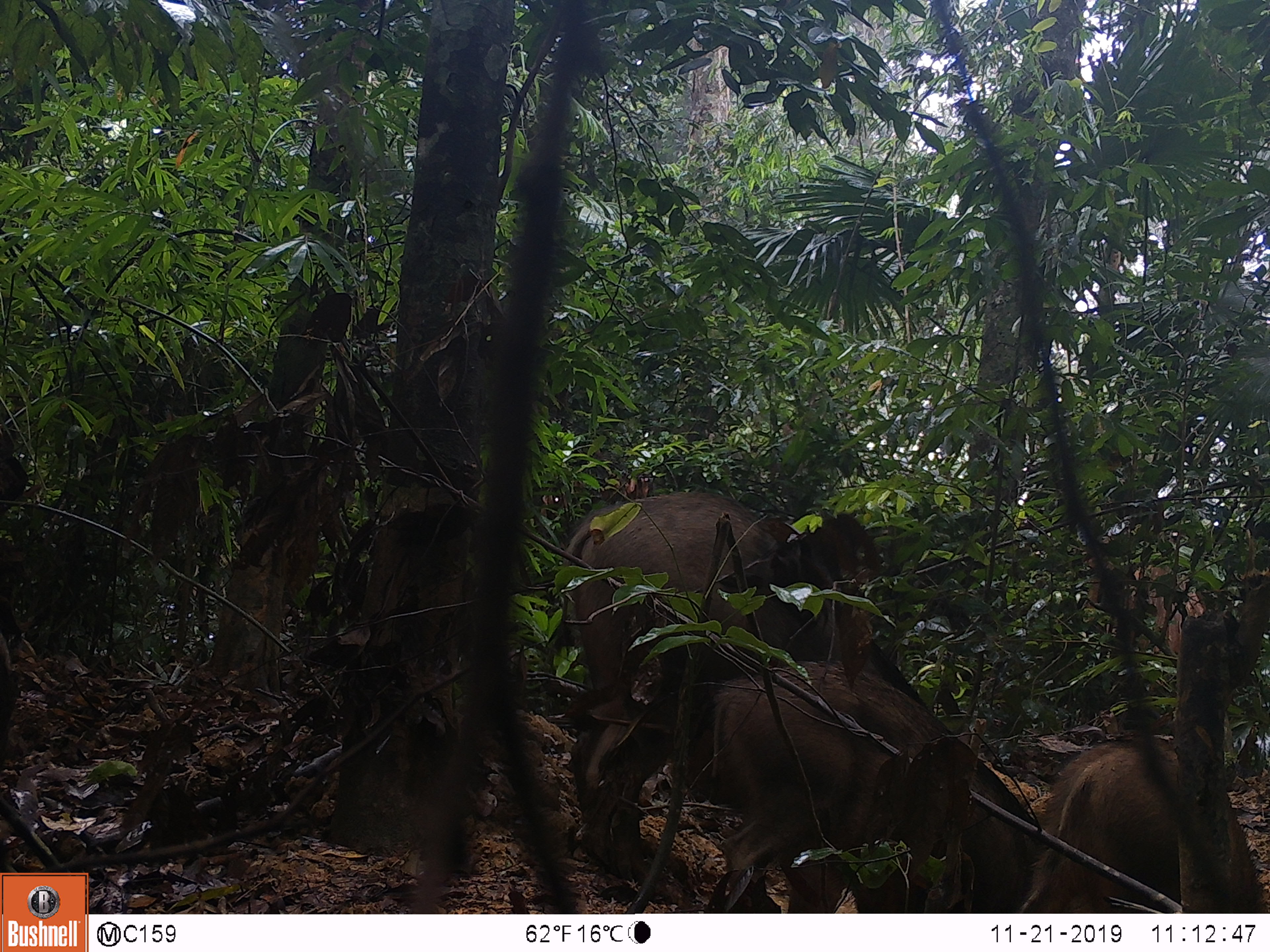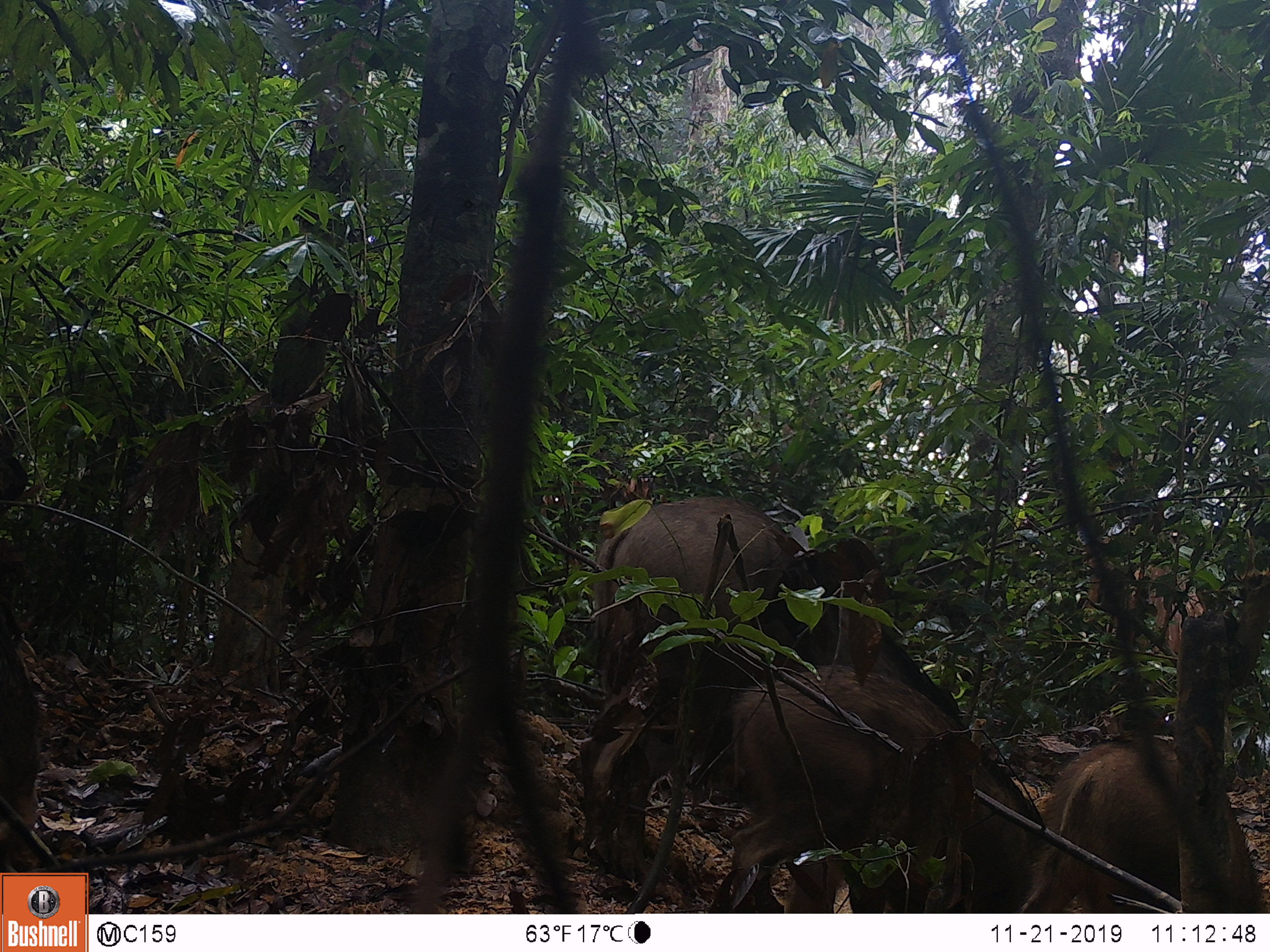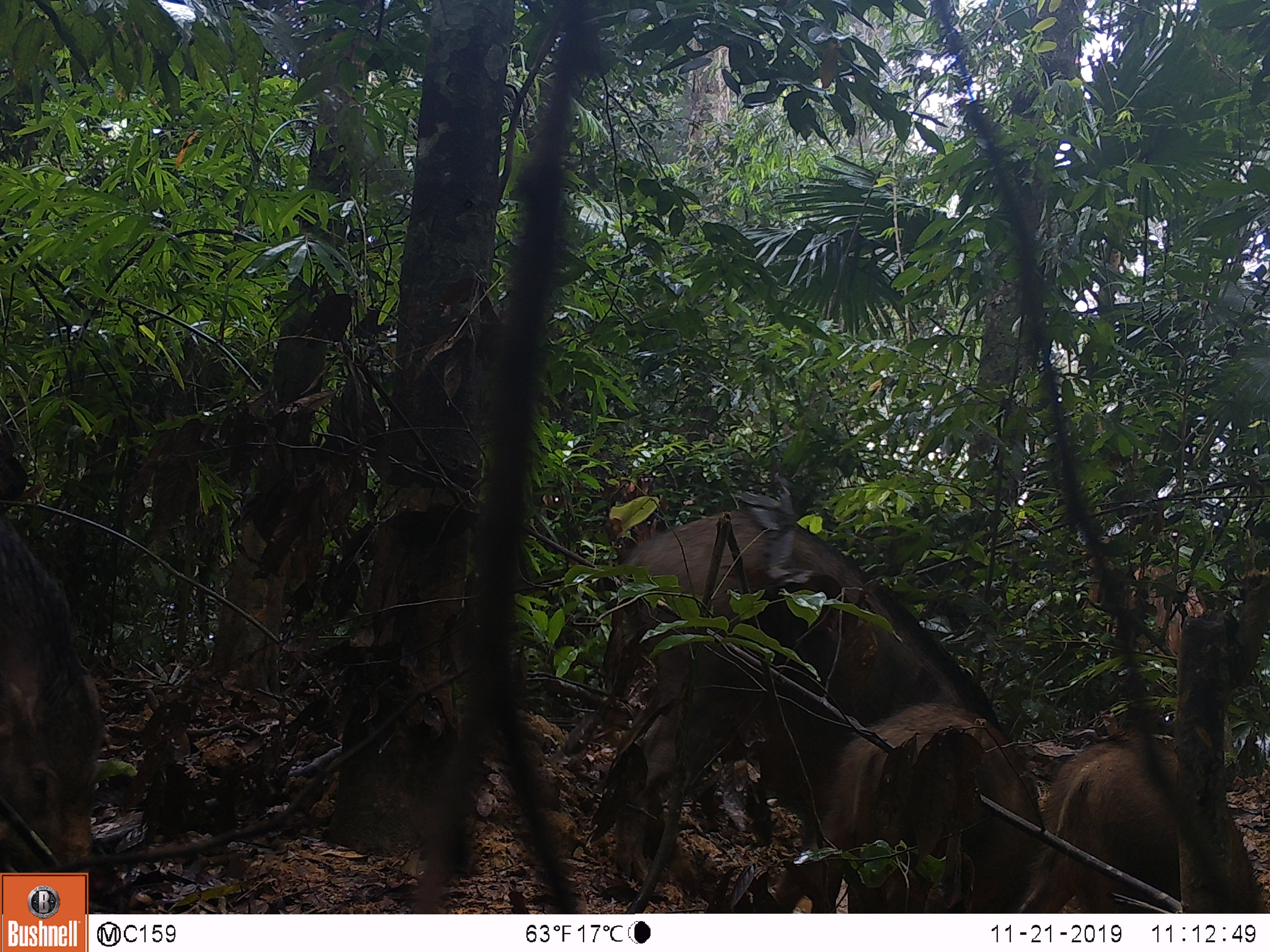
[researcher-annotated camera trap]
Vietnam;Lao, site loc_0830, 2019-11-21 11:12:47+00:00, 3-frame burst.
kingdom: Animalia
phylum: Chordata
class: Mammalia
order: Artiodactyla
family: Suidae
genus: Sus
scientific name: Sus scrofa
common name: eurasian wild pig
Eurasian wild pig (Sus scrofa). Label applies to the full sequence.